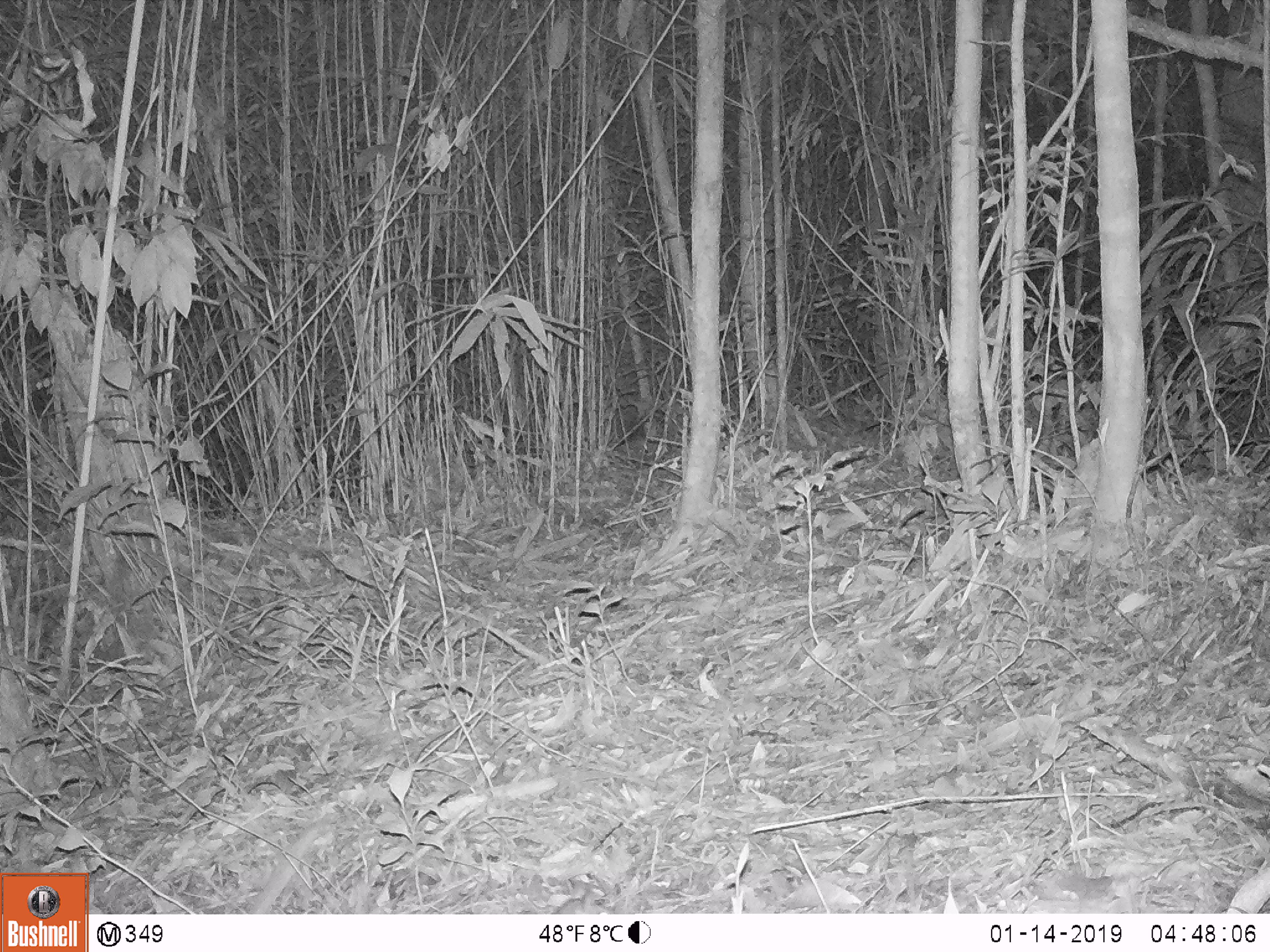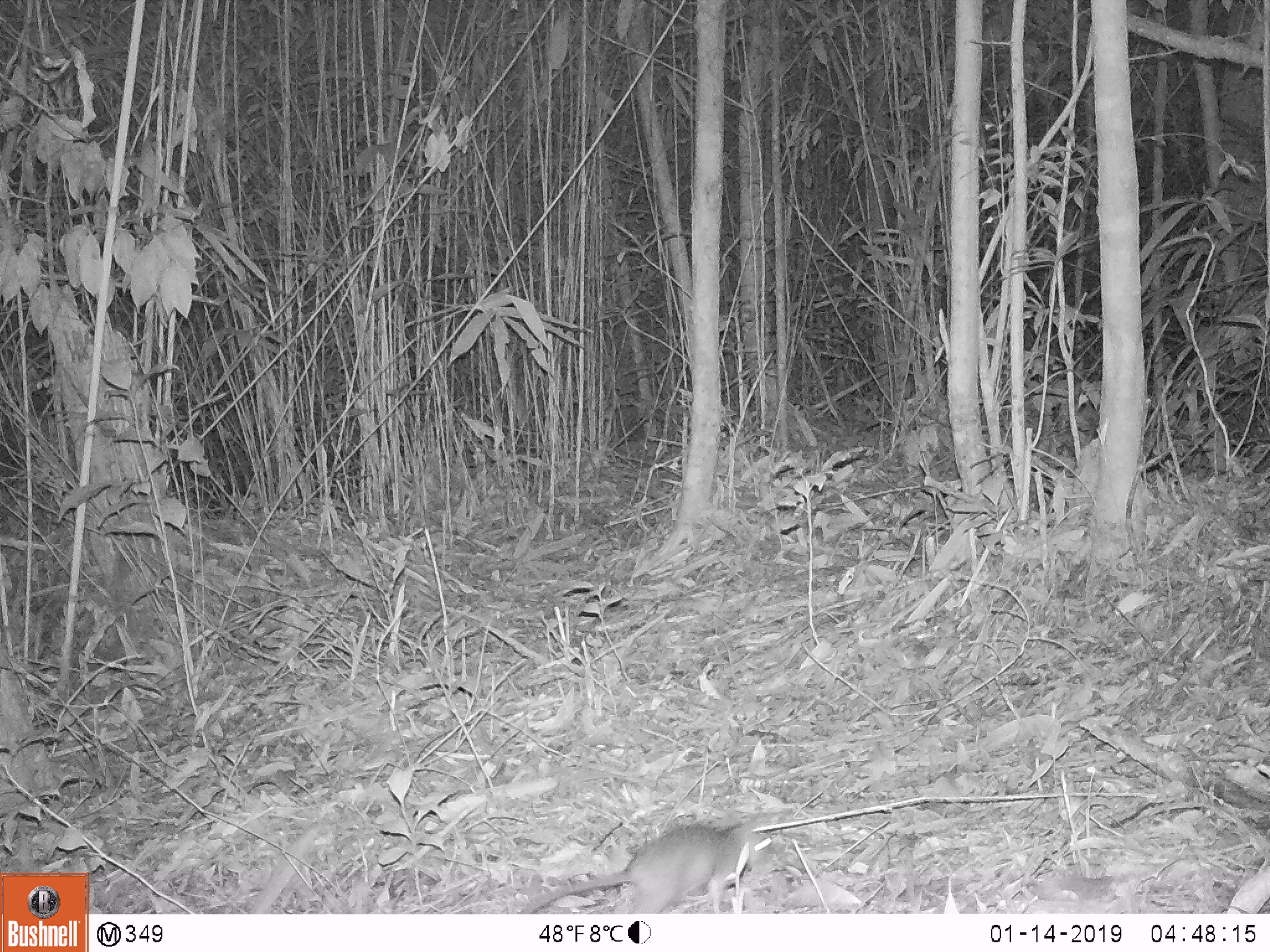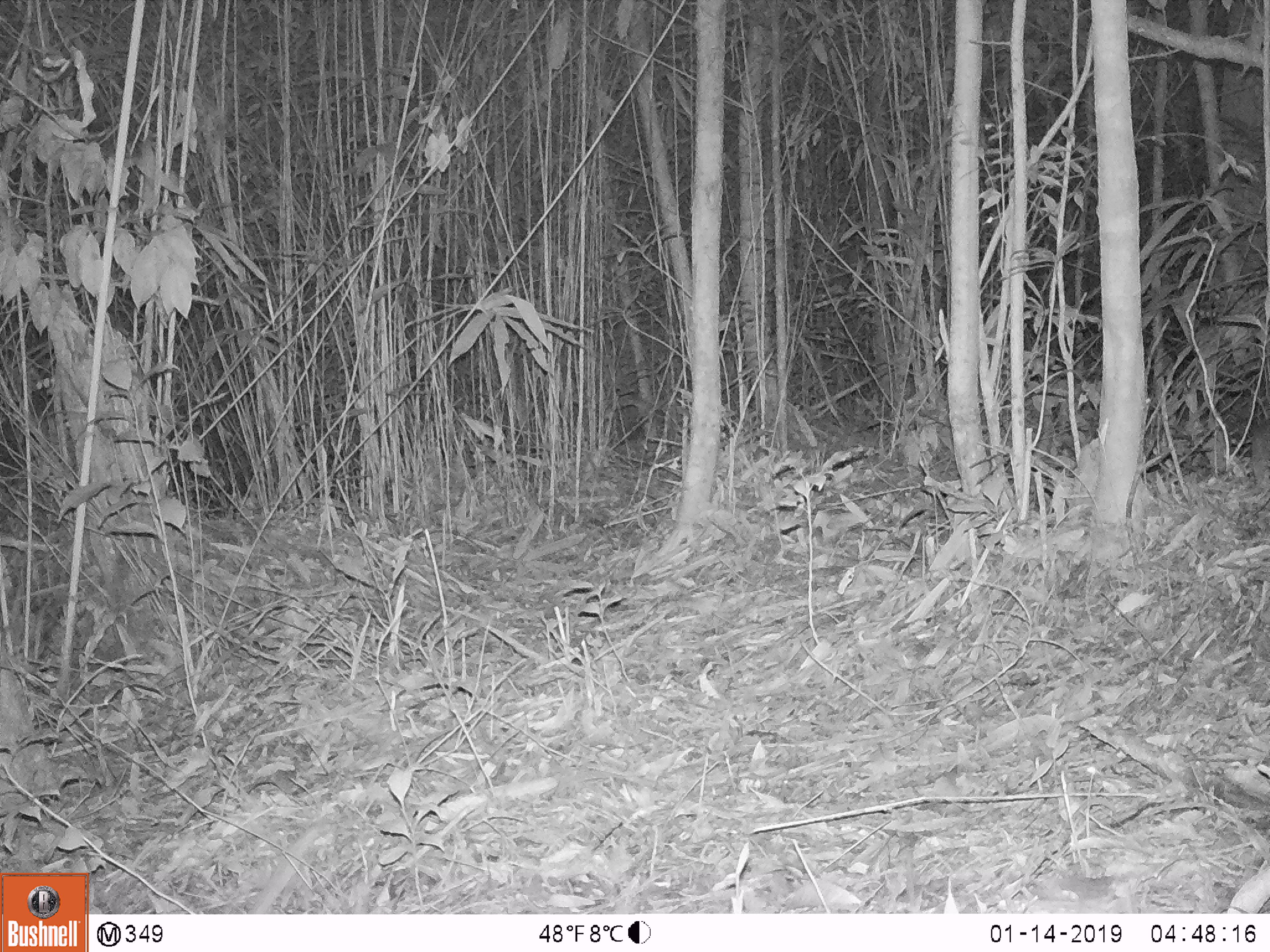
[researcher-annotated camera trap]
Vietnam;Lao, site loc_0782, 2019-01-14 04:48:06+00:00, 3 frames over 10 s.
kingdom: Animalia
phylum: Chordata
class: Mammalia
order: Rodentia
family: Muridae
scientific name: Muridae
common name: old-world mice and rats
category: unidentified murid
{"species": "unidentified murid (old-world mice and rats) (Muridae)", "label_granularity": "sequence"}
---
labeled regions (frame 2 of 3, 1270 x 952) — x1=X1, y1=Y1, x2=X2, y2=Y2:
unidentified murid: x1=519, y1=813, x2=772, y2=913